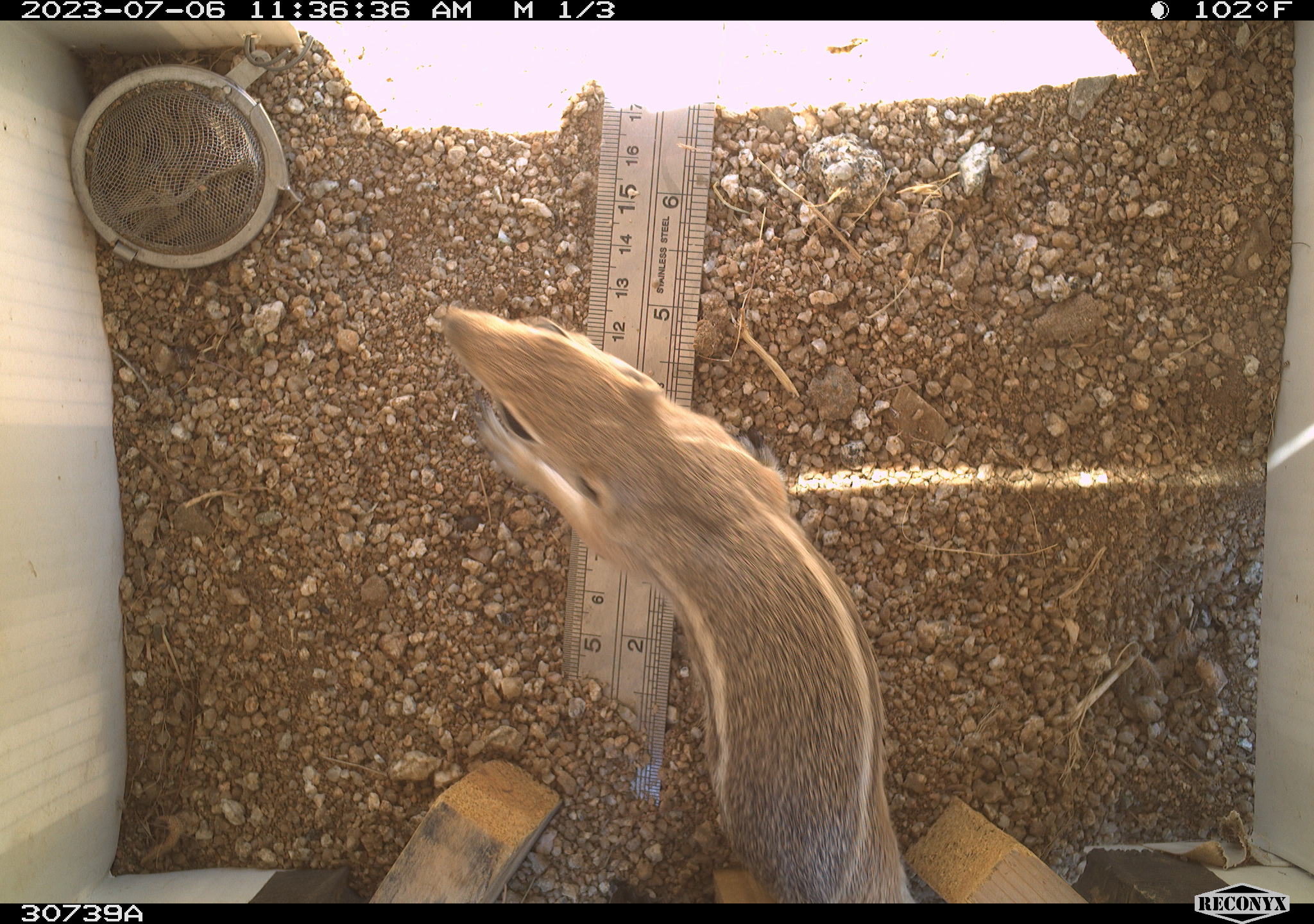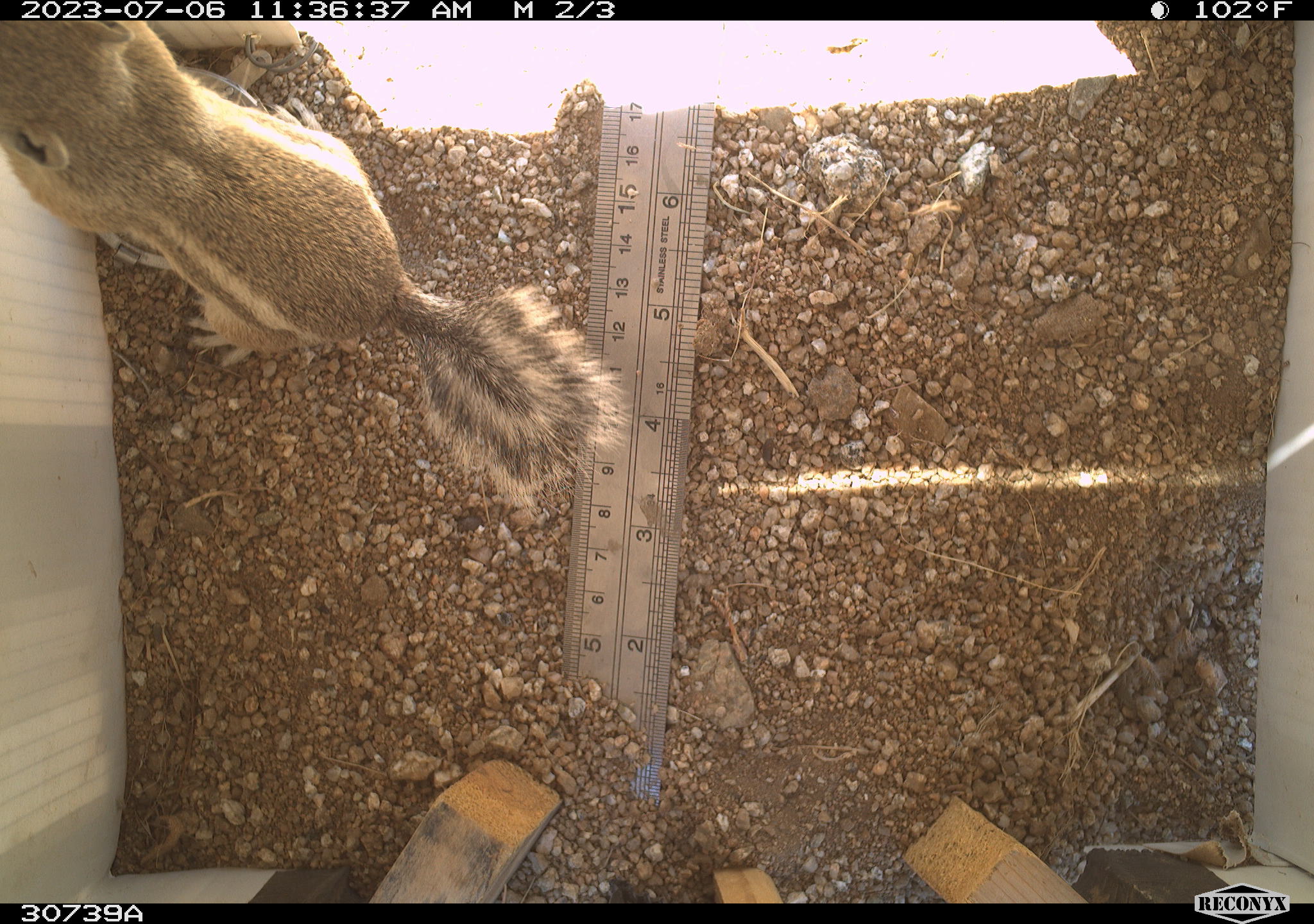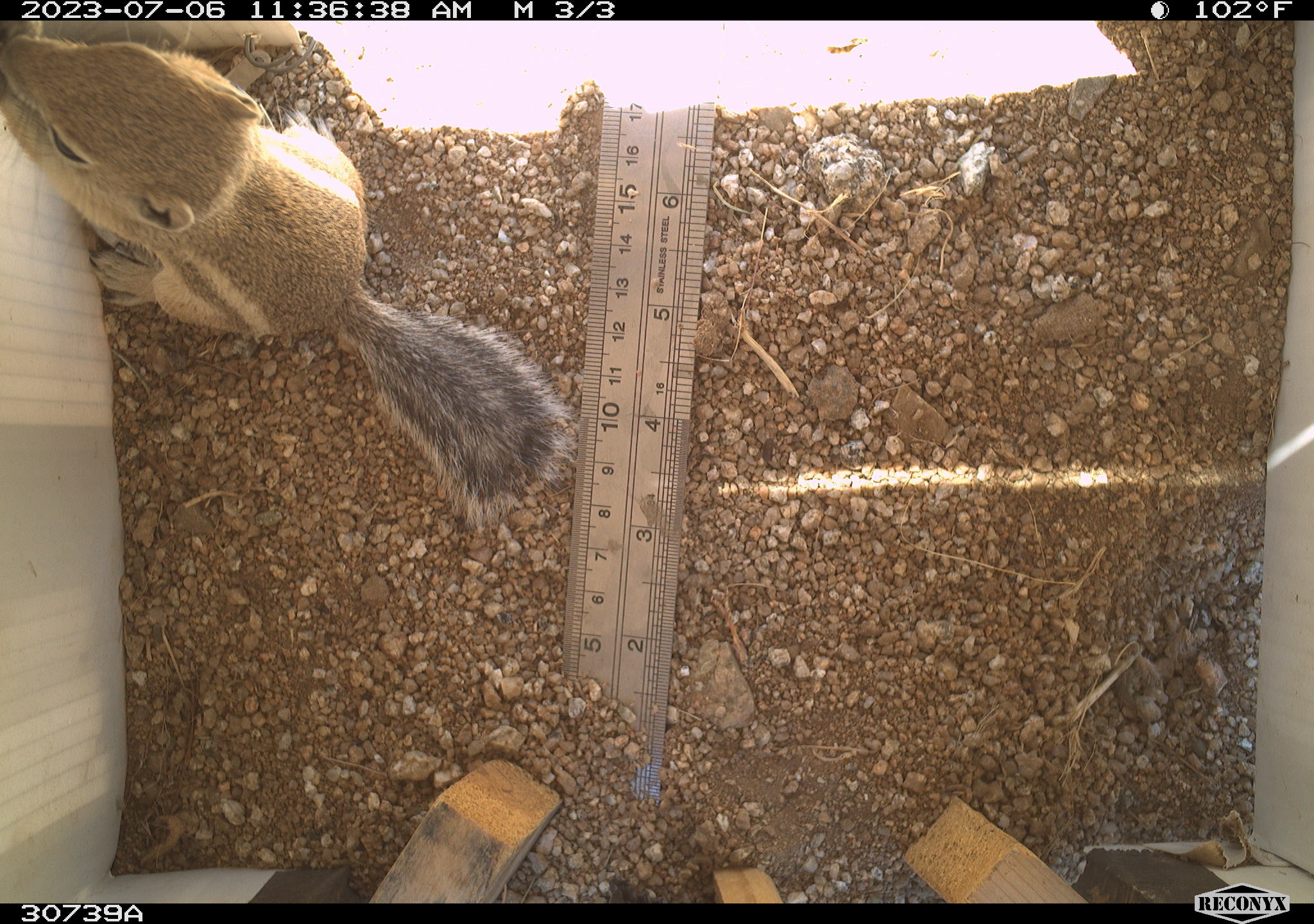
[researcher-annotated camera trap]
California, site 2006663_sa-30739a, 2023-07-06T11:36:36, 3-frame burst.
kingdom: Animalia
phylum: Chordata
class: Mammalia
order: Rodentia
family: Sciuridae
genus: Ammospermophilus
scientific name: Ammospermophilus leucurus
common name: white-tailed antelope squirrel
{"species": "white-tailed antelope squirrel (Ammospermophilus leucurus)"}